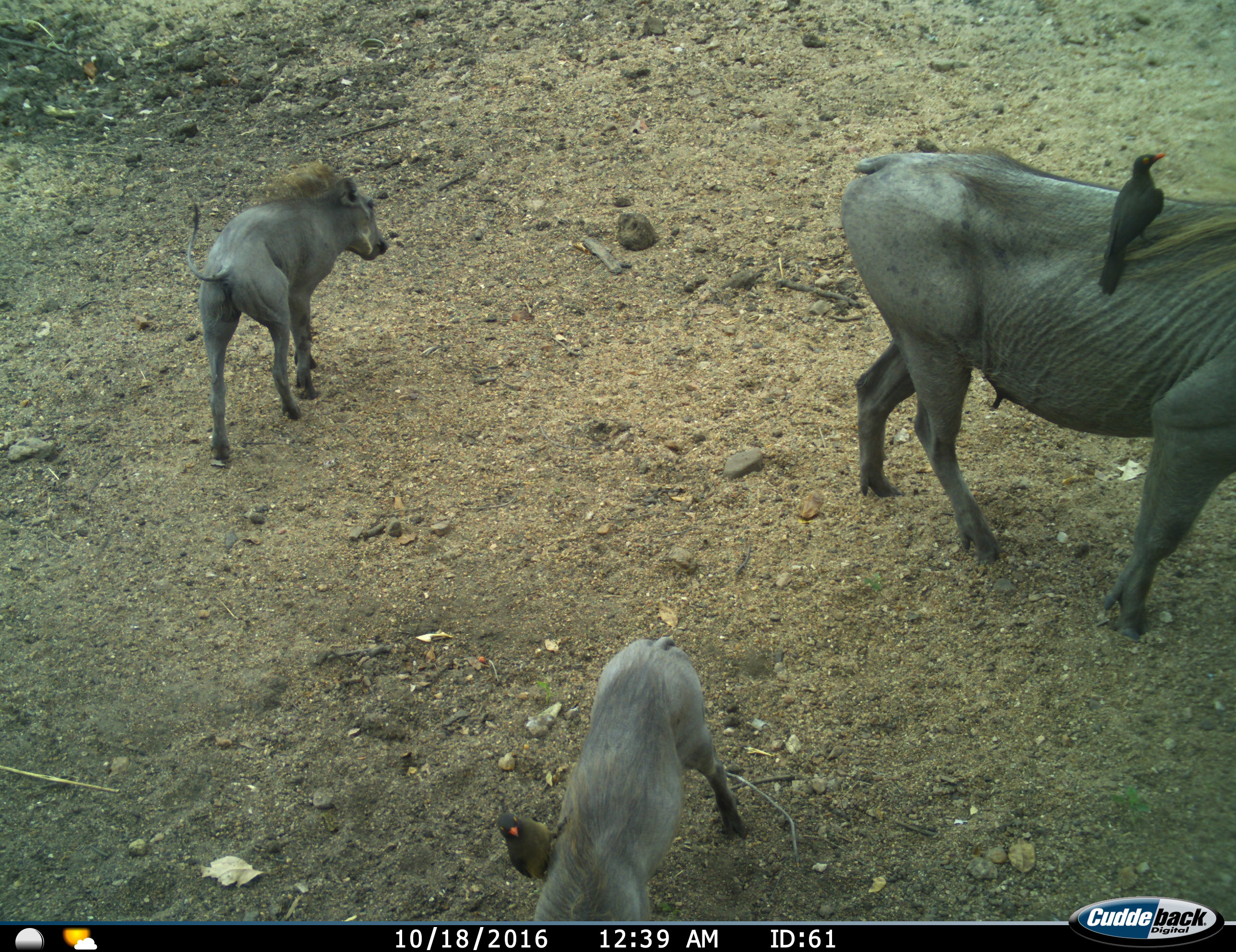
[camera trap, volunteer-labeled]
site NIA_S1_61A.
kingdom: Animalia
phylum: Chordata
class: Aves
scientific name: Aves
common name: bird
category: birdother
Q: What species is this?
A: Birdother (bird) (Aves).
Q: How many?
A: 1.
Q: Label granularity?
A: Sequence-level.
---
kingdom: Animalia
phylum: Chordata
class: Mammalia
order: Artiodactyla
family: Suidae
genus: Phacochoerus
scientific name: Phacochoerus africanus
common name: warthog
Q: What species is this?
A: Warthog (Phacochoerus africanus).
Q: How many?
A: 3.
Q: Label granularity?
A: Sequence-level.